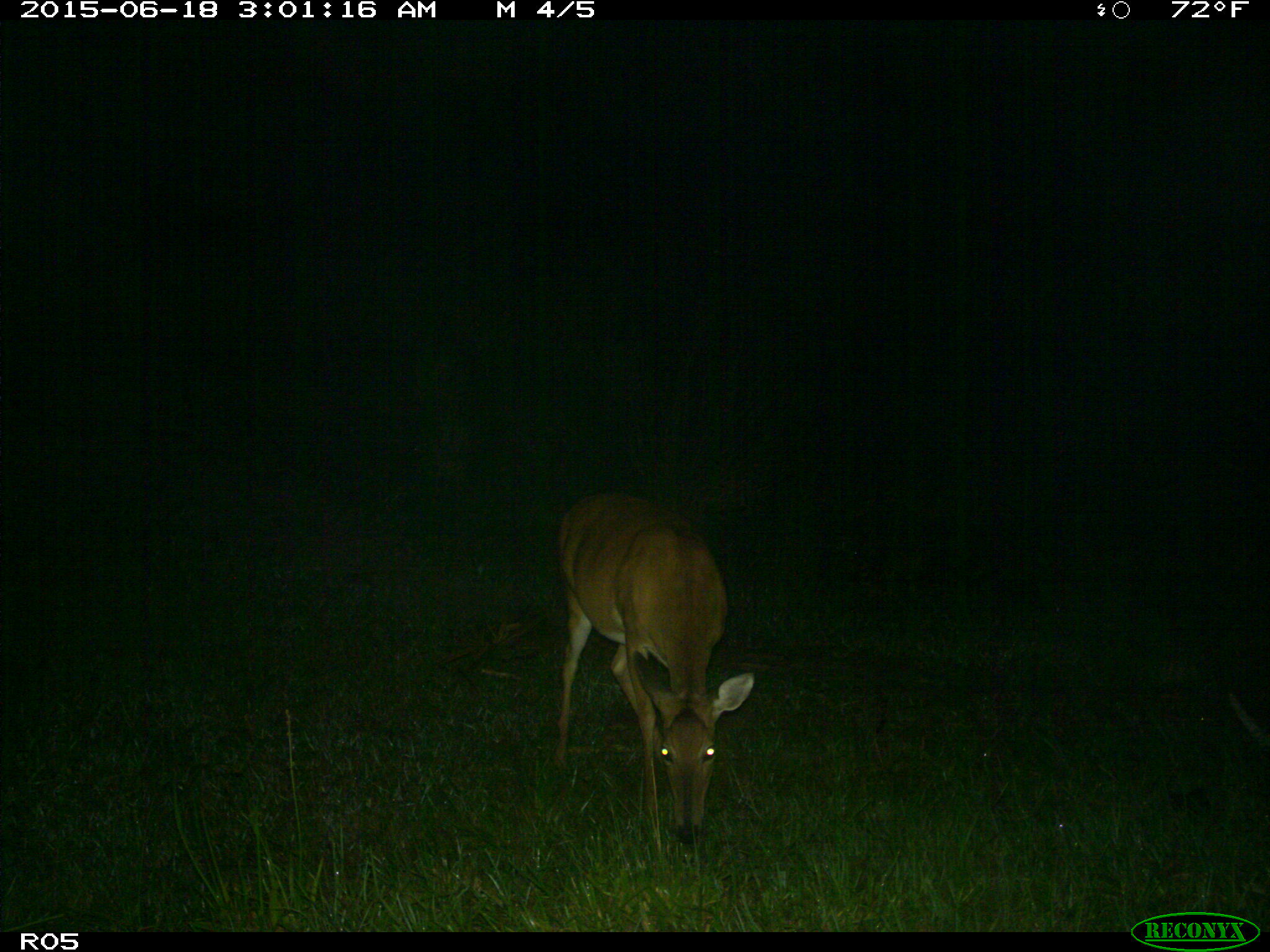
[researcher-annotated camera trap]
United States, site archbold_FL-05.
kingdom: Animalia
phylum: Chordata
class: Mammalia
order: Artiodactyla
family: Cervidae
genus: Odocoileus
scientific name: Odocoileus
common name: deer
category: unidentified deer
Unidentified deer (deer) (Odocoileus).